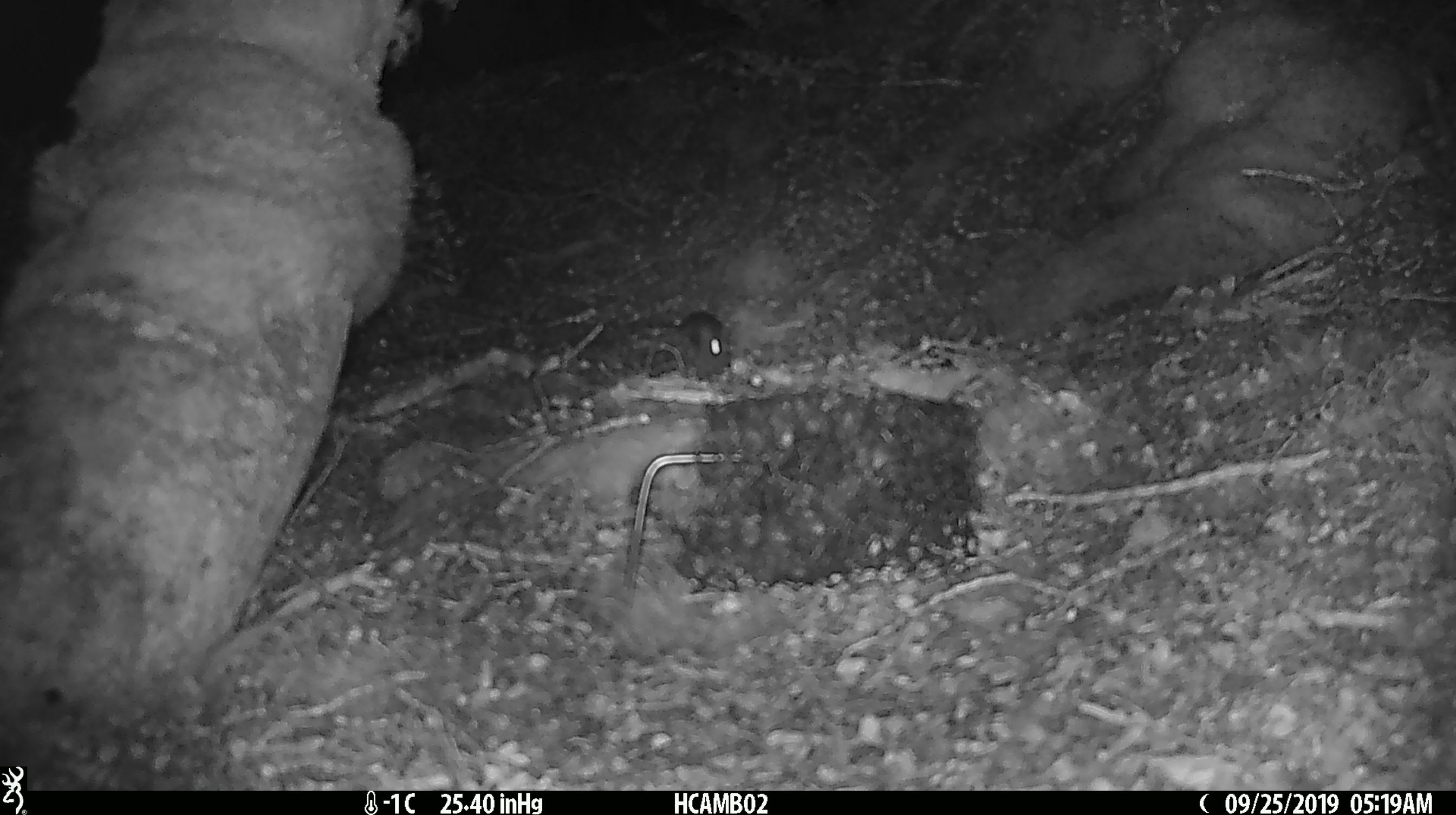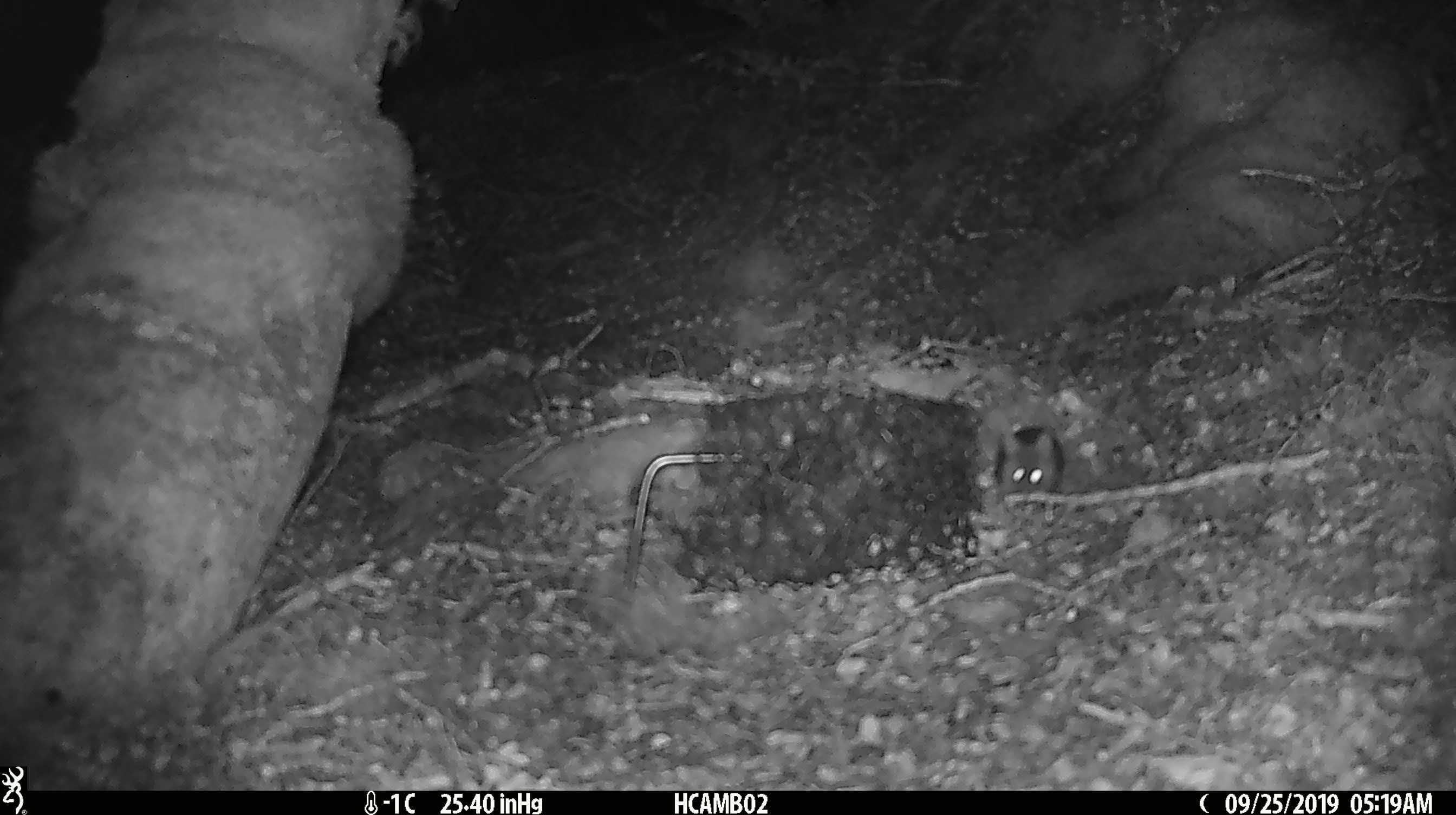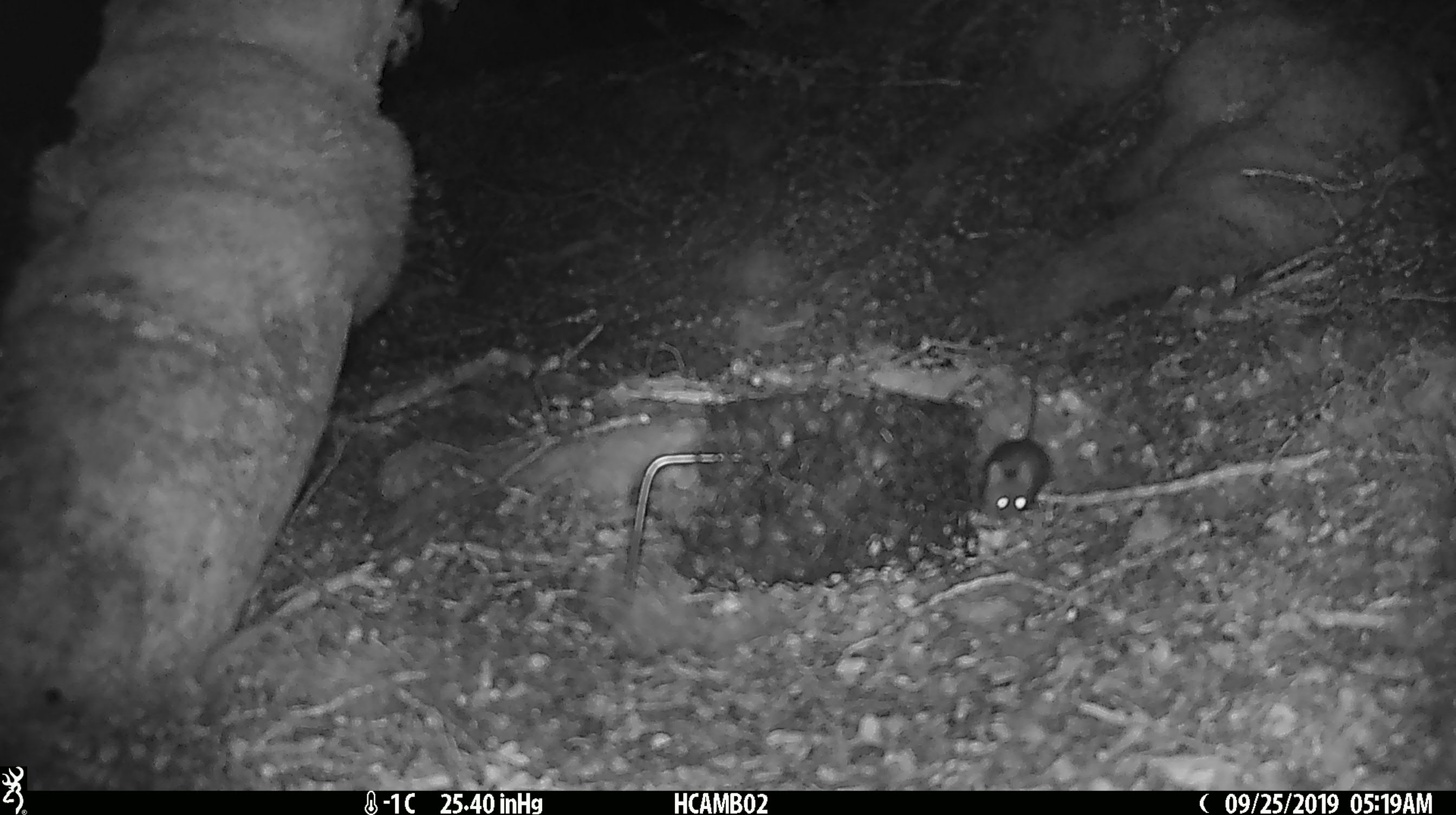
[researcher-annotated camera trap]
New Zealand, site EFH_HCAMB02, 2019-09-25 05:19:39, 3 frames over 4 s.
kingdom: Animalia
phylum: Chordata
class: Mammalia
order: Rodentia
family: Muridae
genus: Mus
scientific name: Mus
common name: mouse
Mouse (Mus).